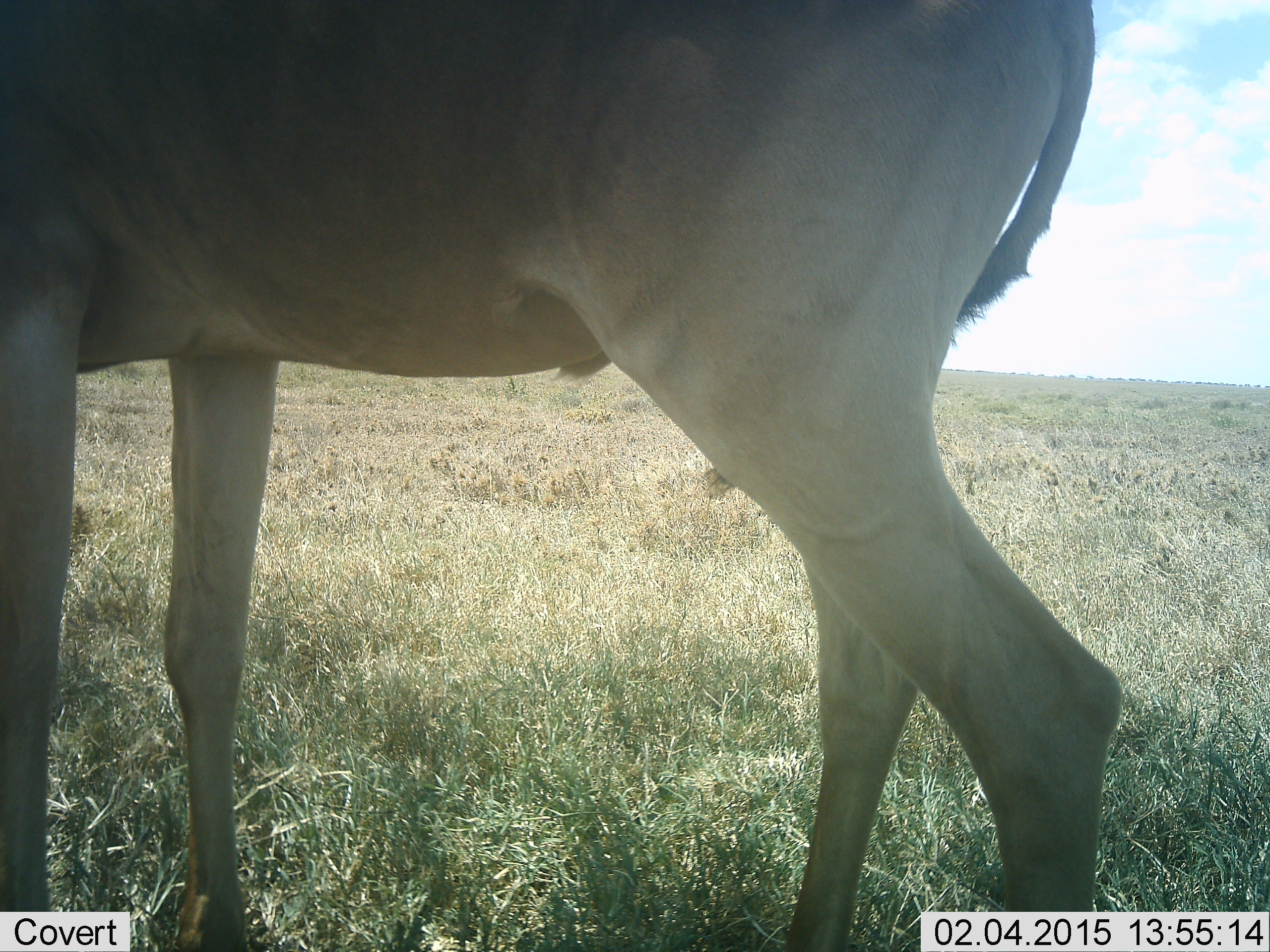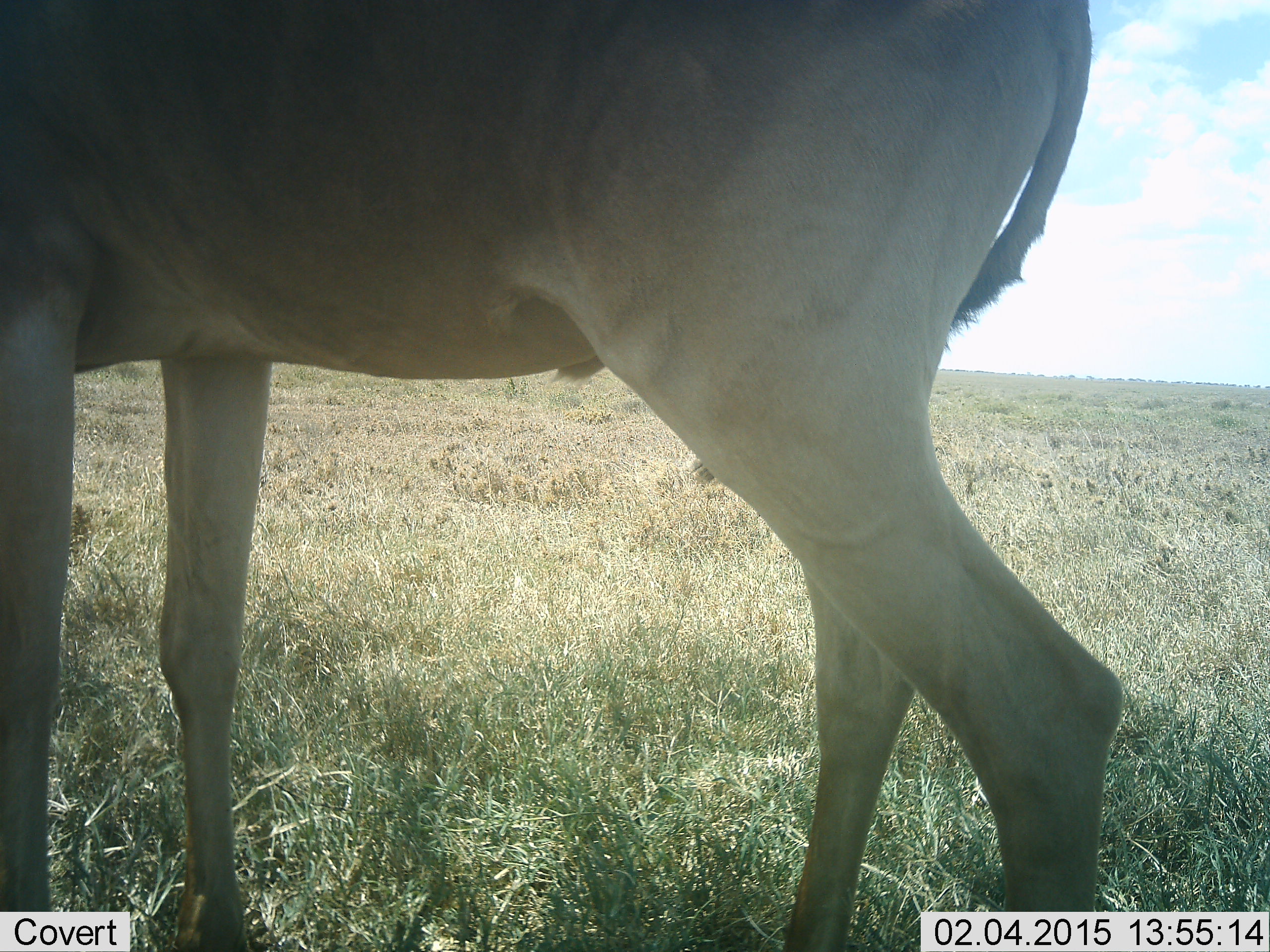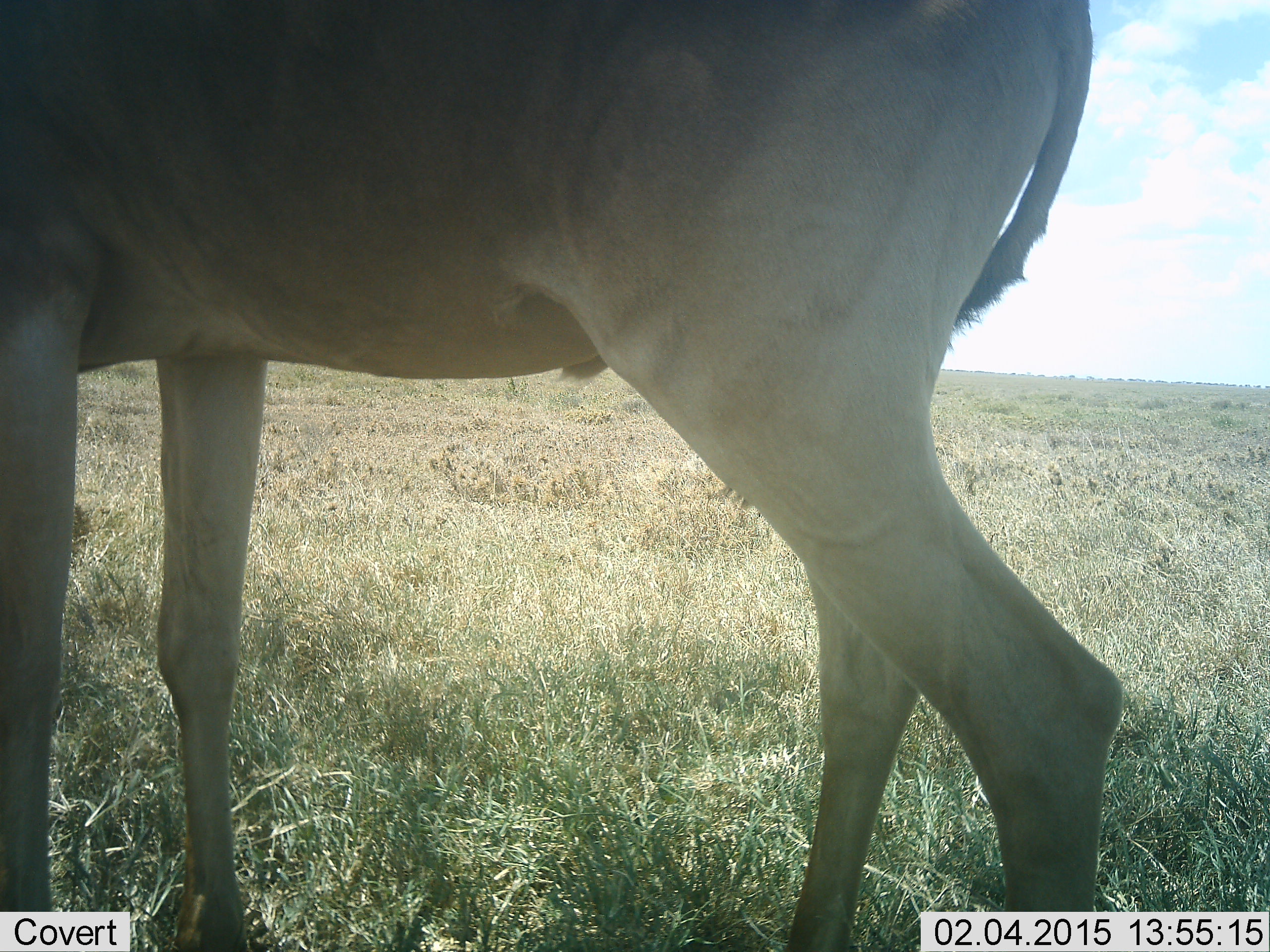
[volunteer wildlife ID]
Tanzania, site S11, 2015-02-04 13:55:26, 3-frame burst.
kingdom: Animalia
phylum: Chordata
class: Mammalia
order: Artiodactyla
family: Bovidae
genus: Alcelaphus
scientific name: Alcelaphus buselaphus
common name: hartebeest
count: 1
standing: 80%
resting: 0%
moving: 20%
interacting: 0%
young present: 0%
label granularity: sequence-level